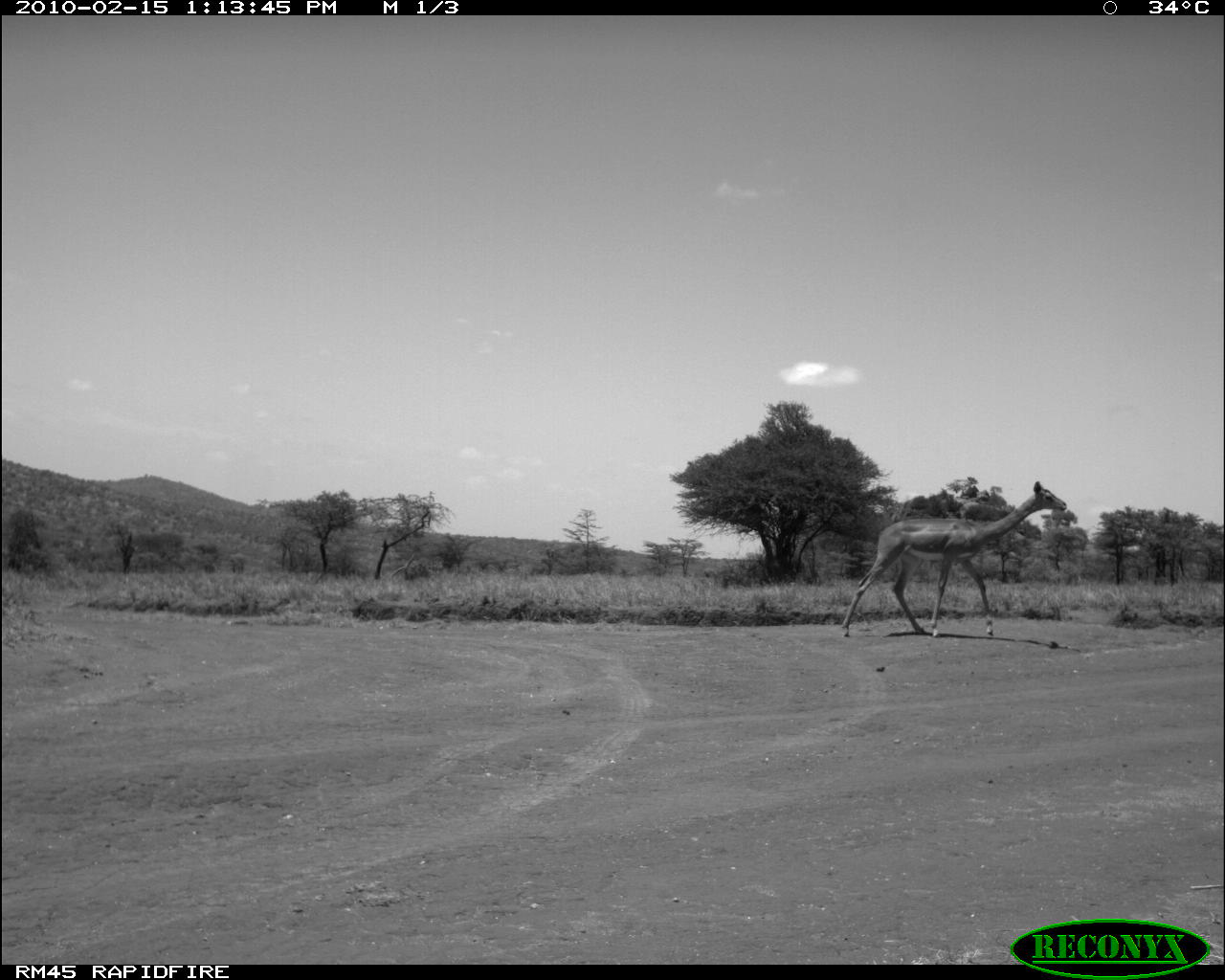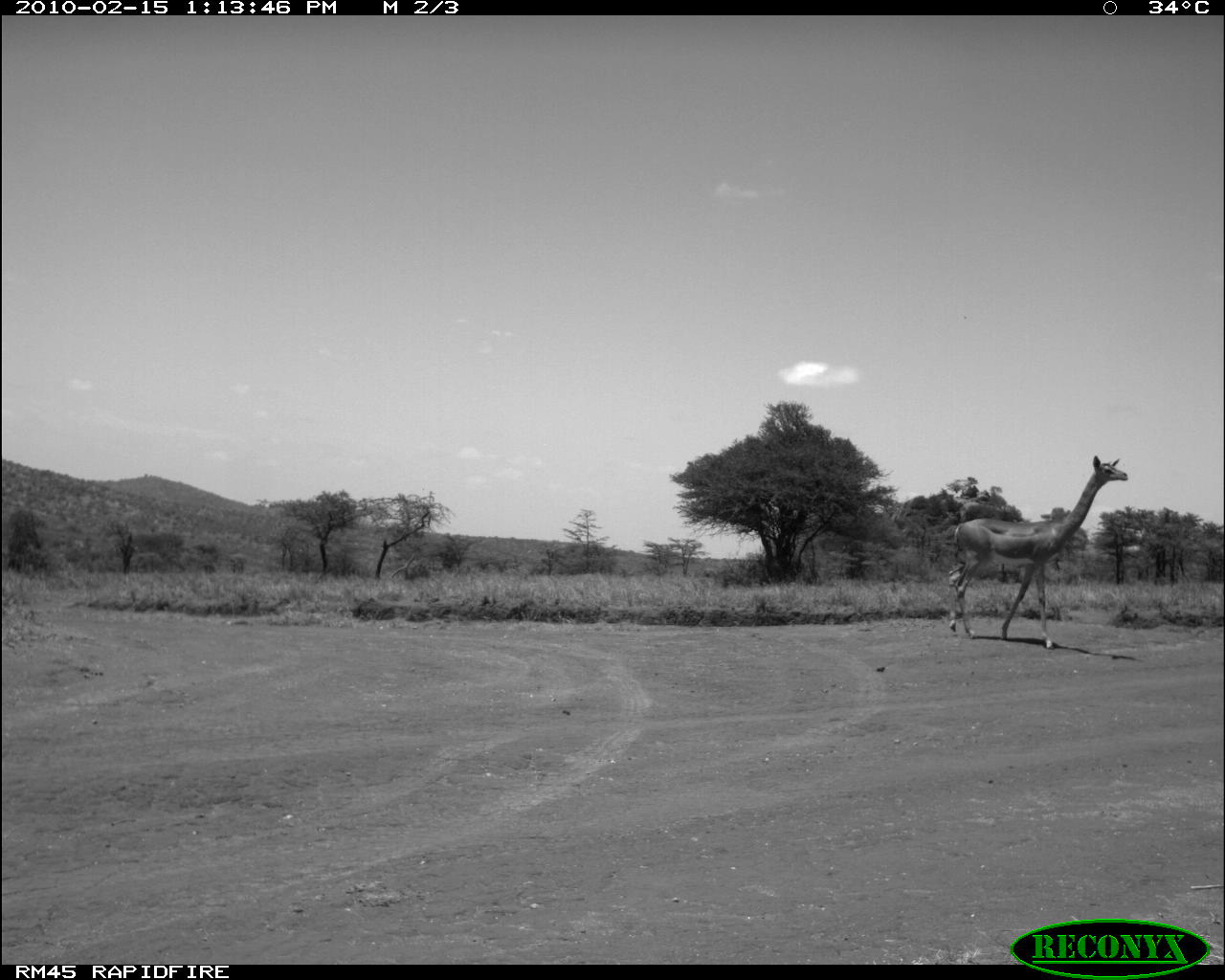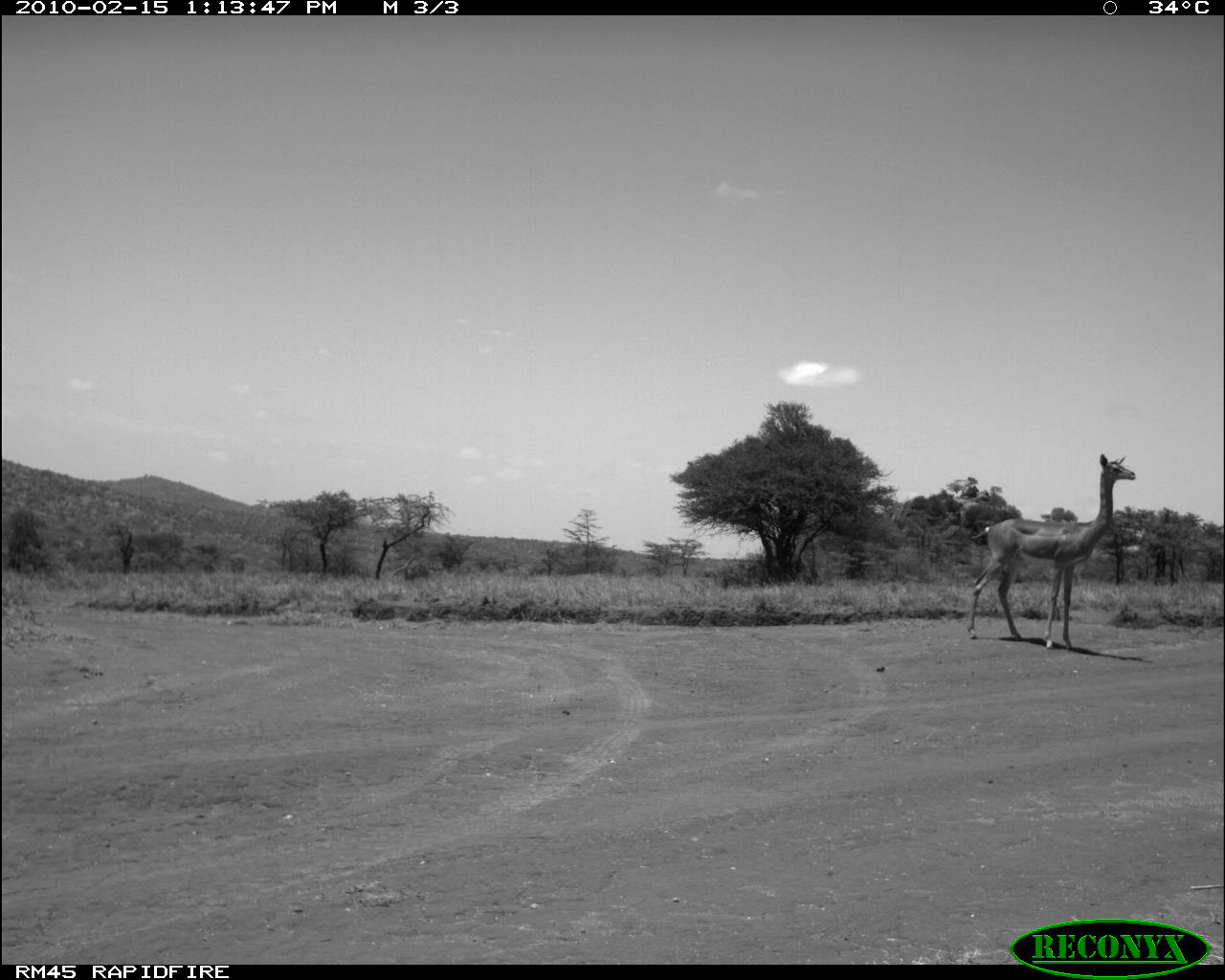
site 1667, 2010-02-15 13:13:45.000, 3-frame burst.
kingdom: Animalia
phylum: Chordata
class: Mammalia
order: Artiodactyla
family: Bovidae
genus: Litocranius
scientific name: Litocranius walleri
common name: gerenuk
Litocranius walleri (gerenuk), count 1.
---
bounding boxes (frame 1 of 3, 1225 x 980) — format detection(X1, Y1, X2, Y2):
litocranius walleri: detection(838, 478, 1067, 637)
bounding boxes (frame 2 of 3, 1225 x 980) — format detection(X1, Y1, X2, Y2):
litocranius walleri: detection(946, 454, 1128, 648)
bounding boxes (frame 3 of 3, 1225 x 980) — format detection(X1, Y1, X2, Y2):
litocranius walleri: detection(965, 452, 1135, 650)